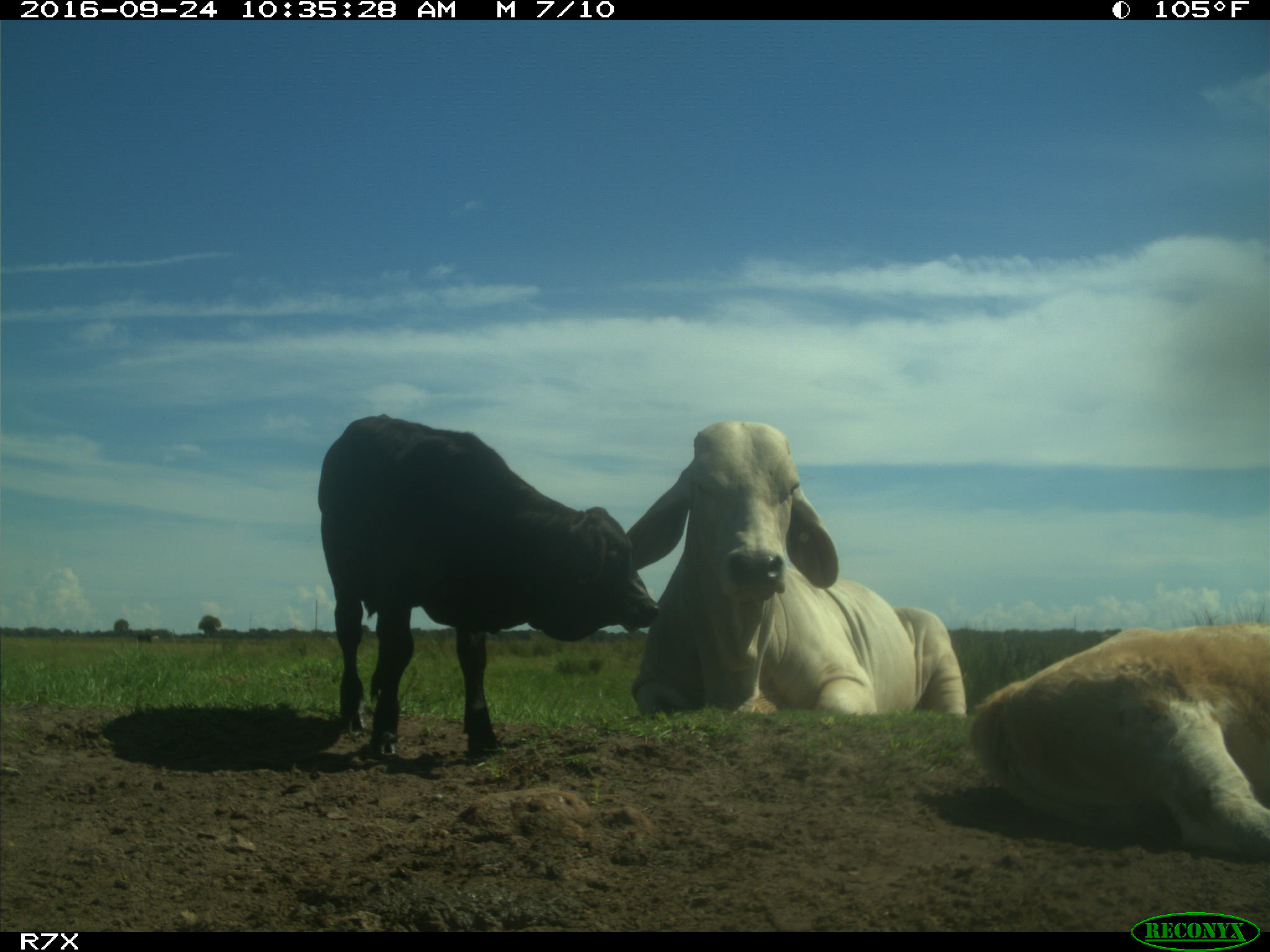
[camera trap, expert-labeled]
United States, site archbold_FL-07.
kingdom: Animalia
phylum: Chordata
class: Mammalia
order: Artiodactyla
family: Bovidae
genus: Bos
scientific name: Bos taurus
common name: domestic cow